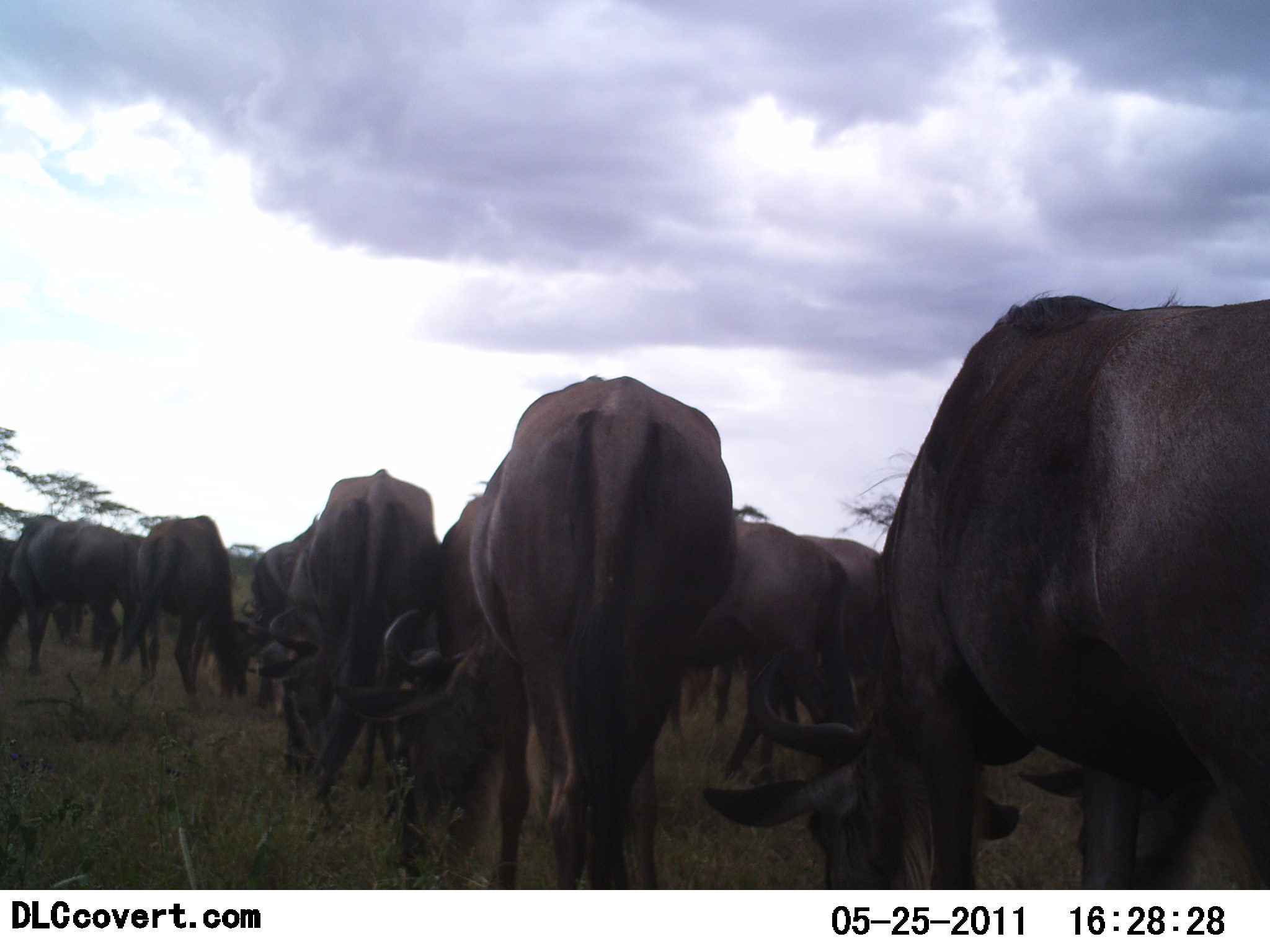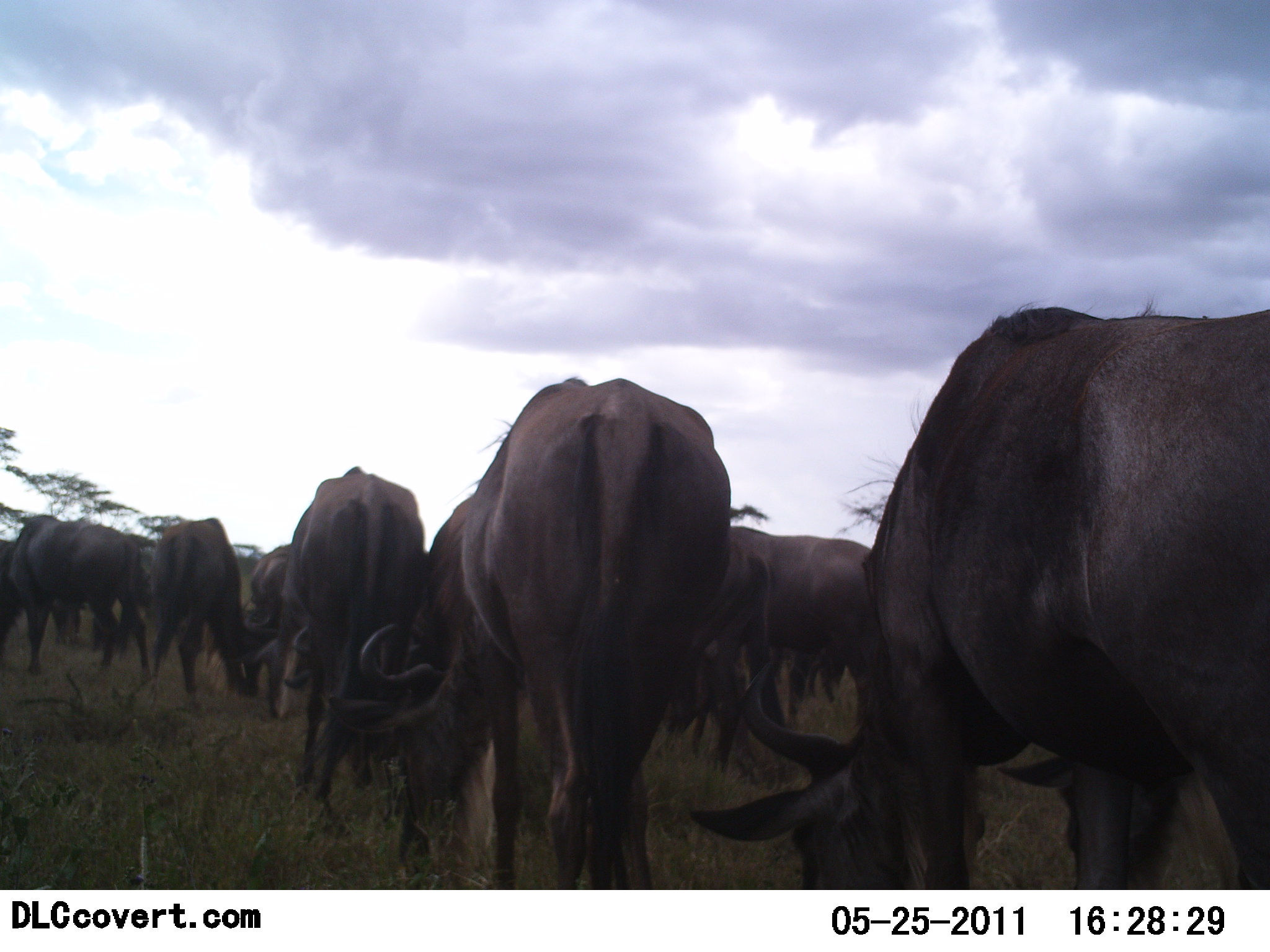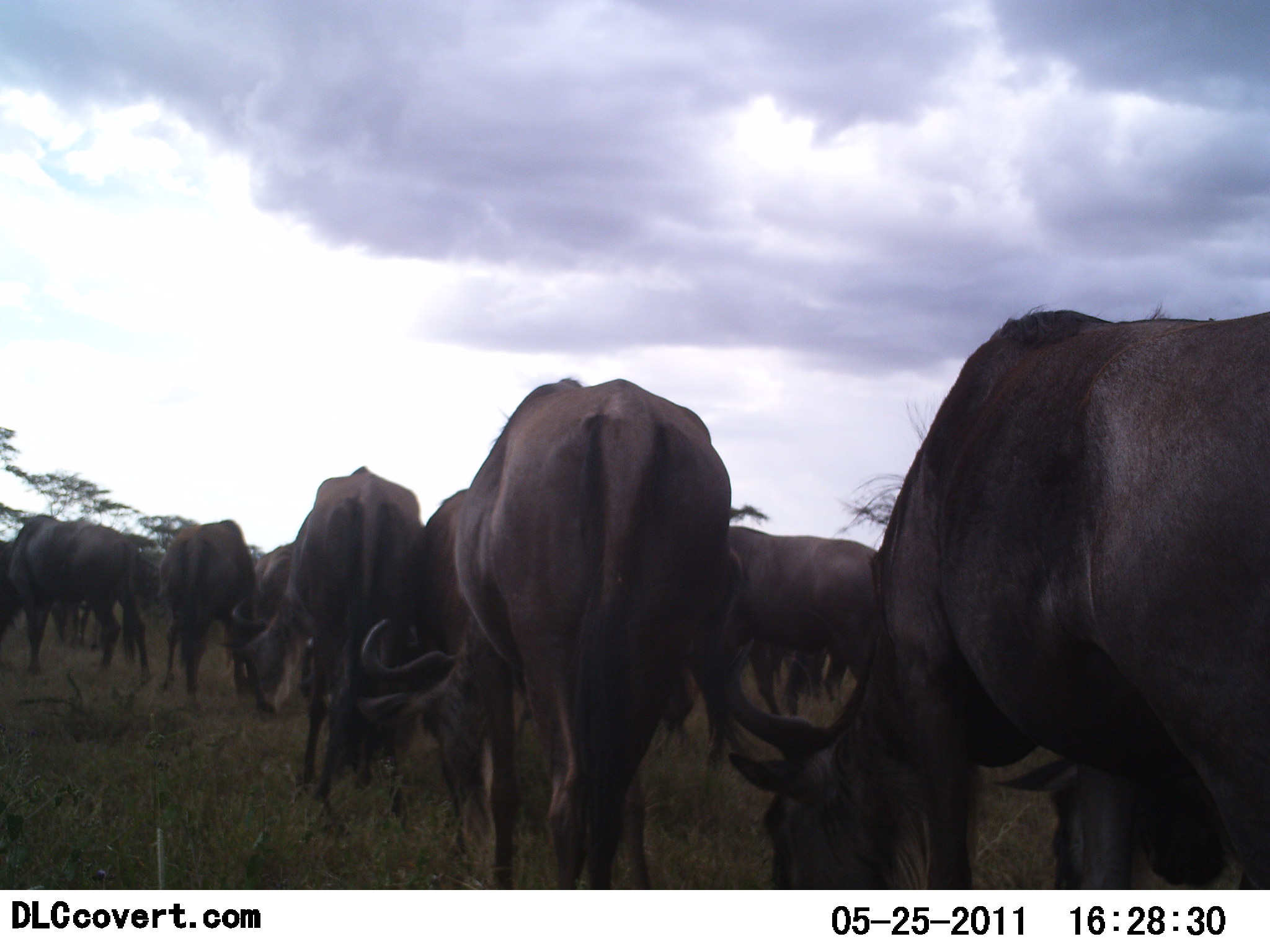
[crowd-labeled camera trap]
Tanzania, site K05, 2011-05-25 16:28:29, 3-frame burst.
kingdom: Animalia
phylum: Chordata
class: Mammalia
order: Artiodactyla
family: Bovidae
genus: Connochaetes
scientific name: Connochaetes taurinus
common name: blue wildebeest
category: wildebeest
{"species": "wildebeest (blue wildebeest) (Connochaetes taurinus)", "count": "11-50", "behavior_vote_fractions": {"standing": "0%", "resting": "0%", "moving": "0%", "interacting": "0%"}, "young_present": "0%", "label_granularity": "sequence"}